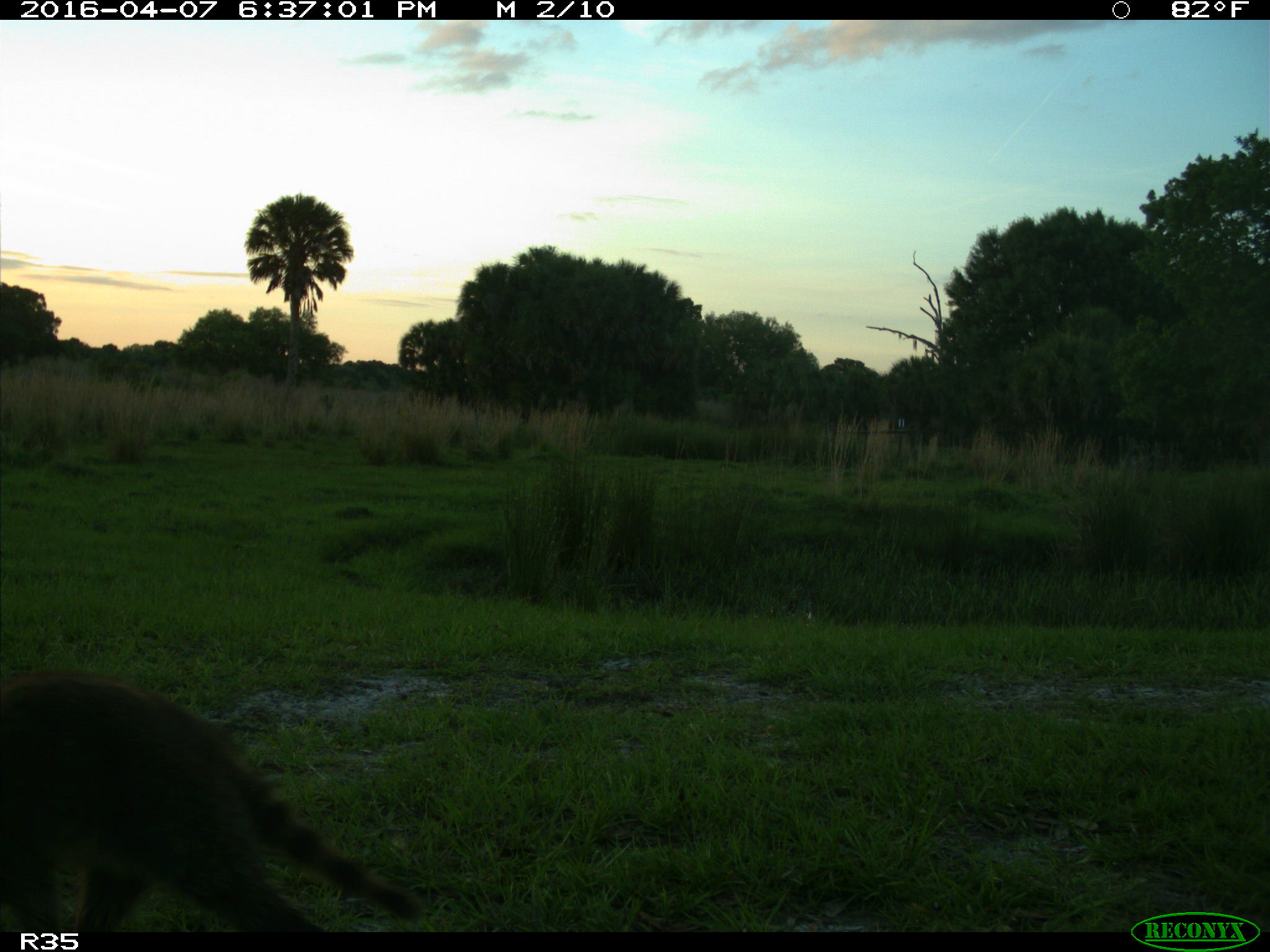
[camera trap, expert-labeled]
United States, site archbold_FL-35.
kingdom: Animalia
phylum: Chordata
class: Mammalia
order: Carnivora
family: Procyonidae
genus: Procyon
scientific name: Procyon lotor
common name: common raccoon